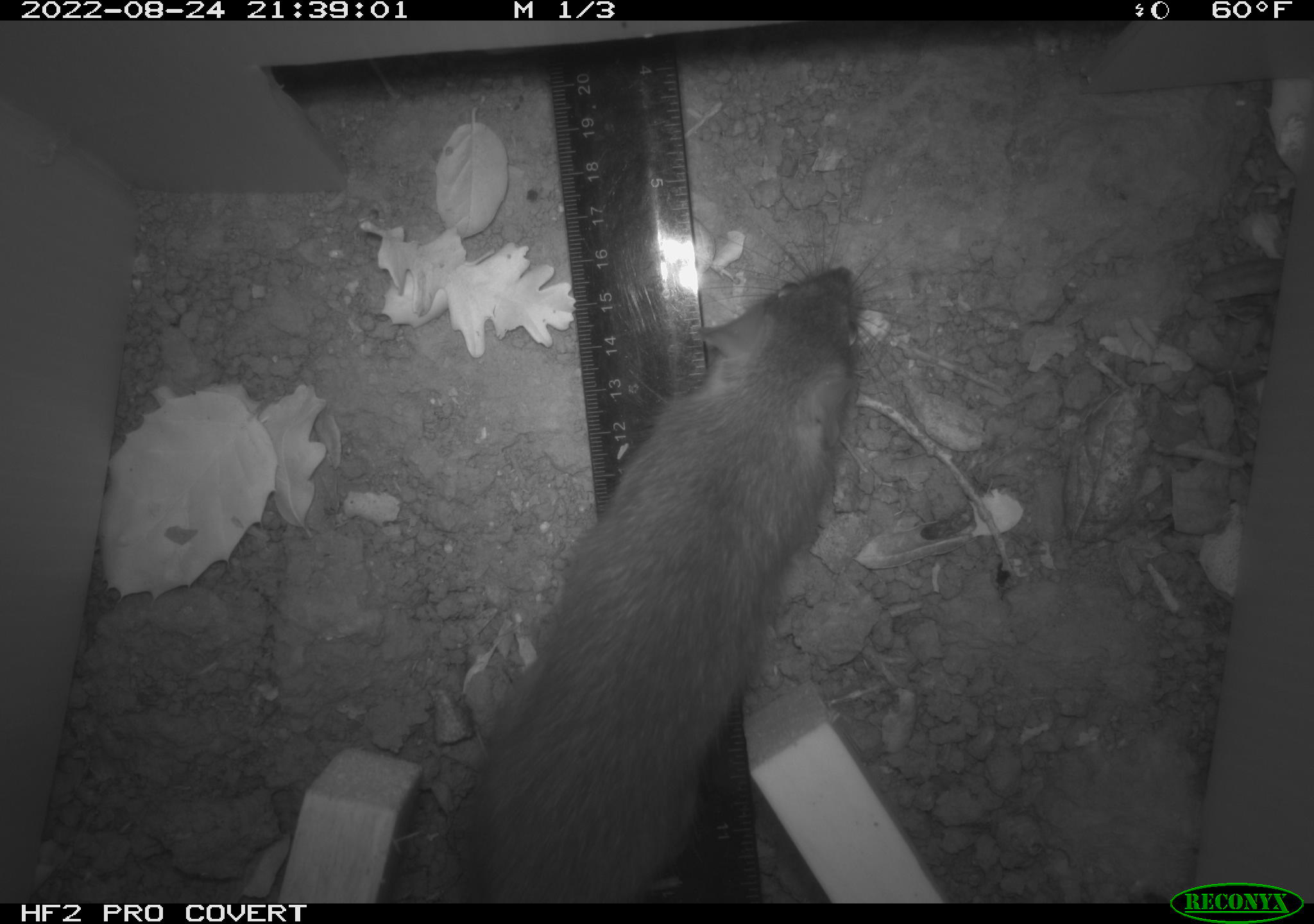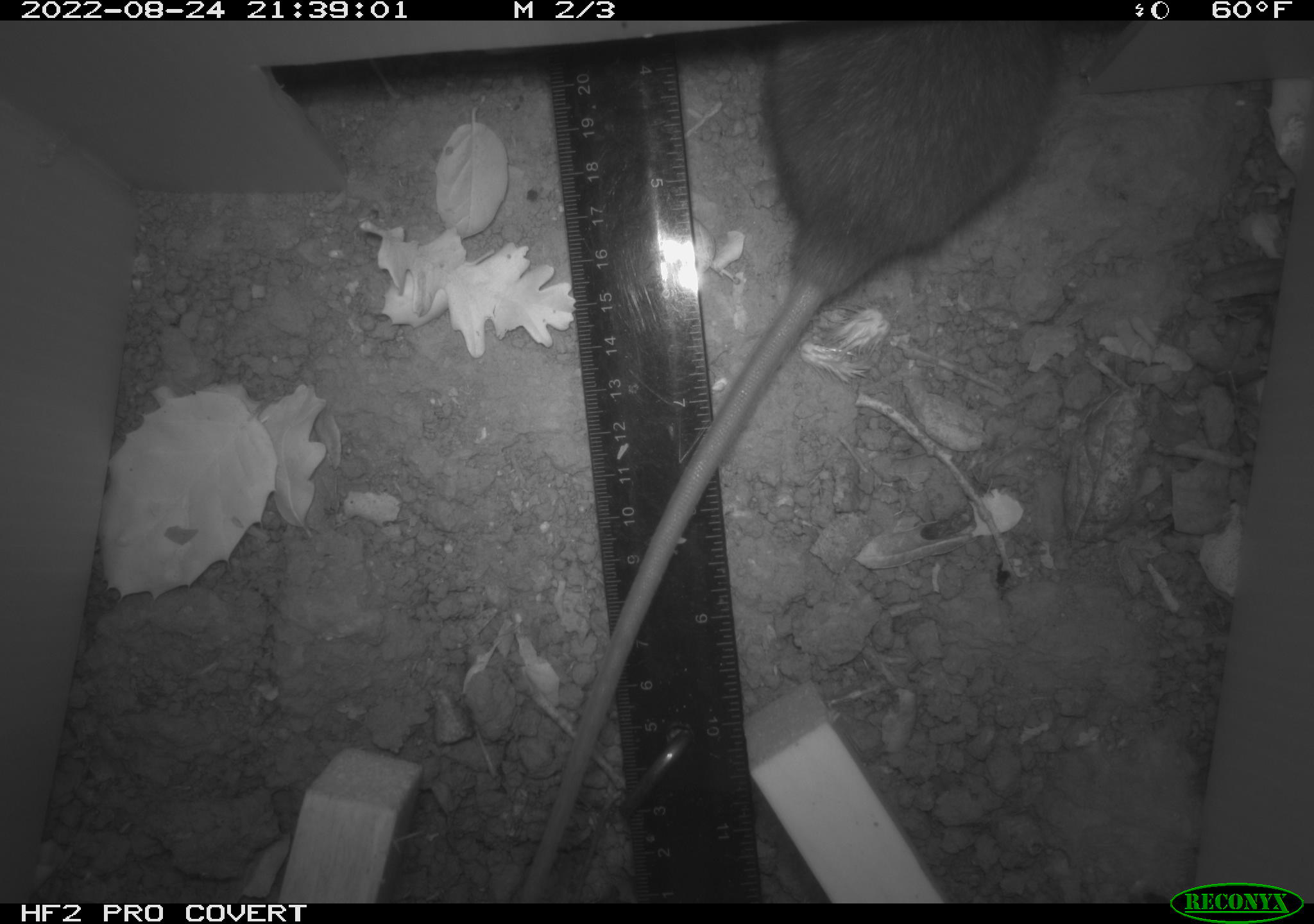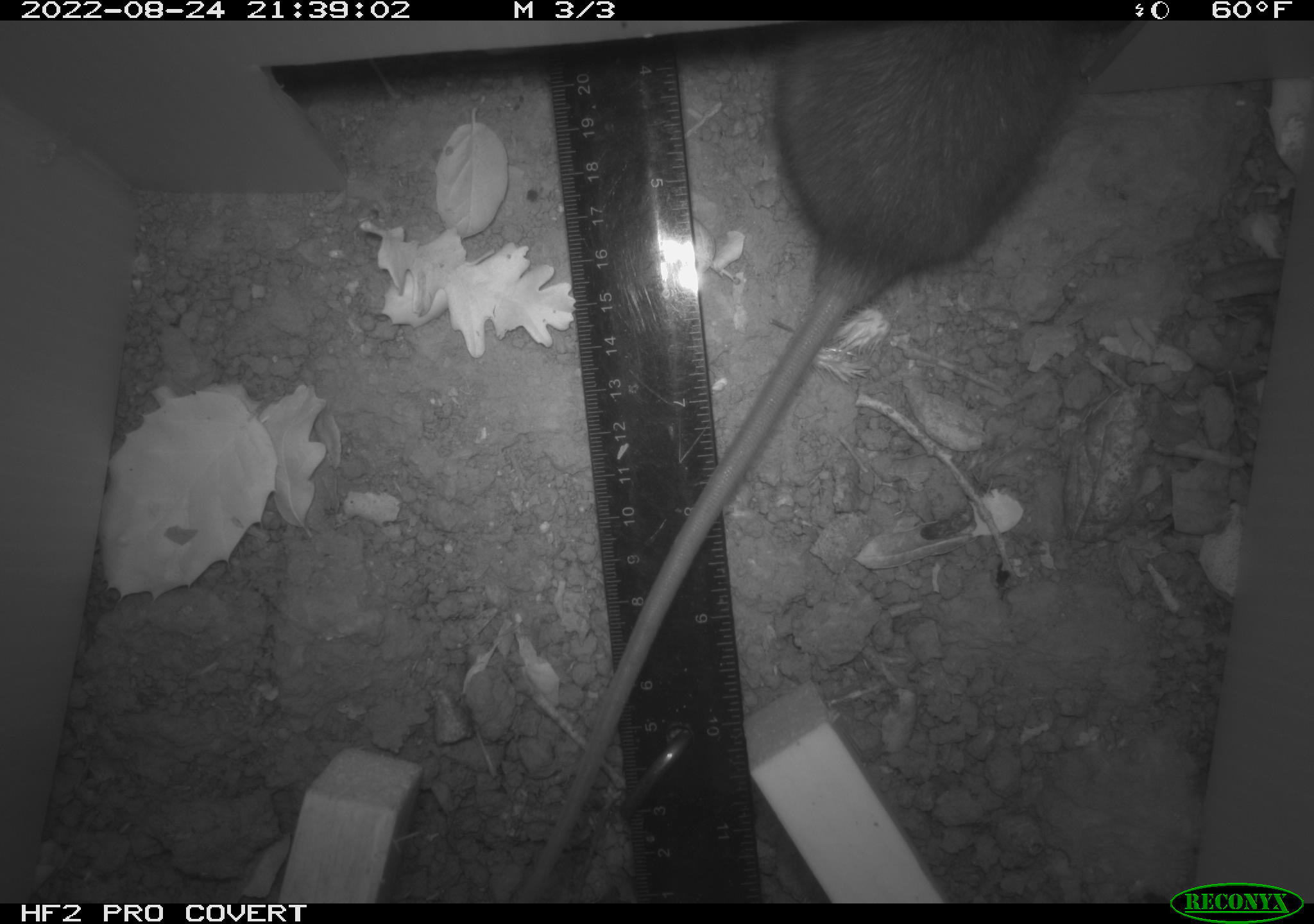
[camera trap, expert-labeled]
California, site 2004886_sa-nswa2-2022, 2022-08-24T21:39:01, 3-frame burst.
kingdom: Animalia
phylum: Chordata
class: Mammalia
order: Rodentia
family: Muridae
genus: Rattus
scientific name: Rattus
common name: rat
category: rattus species